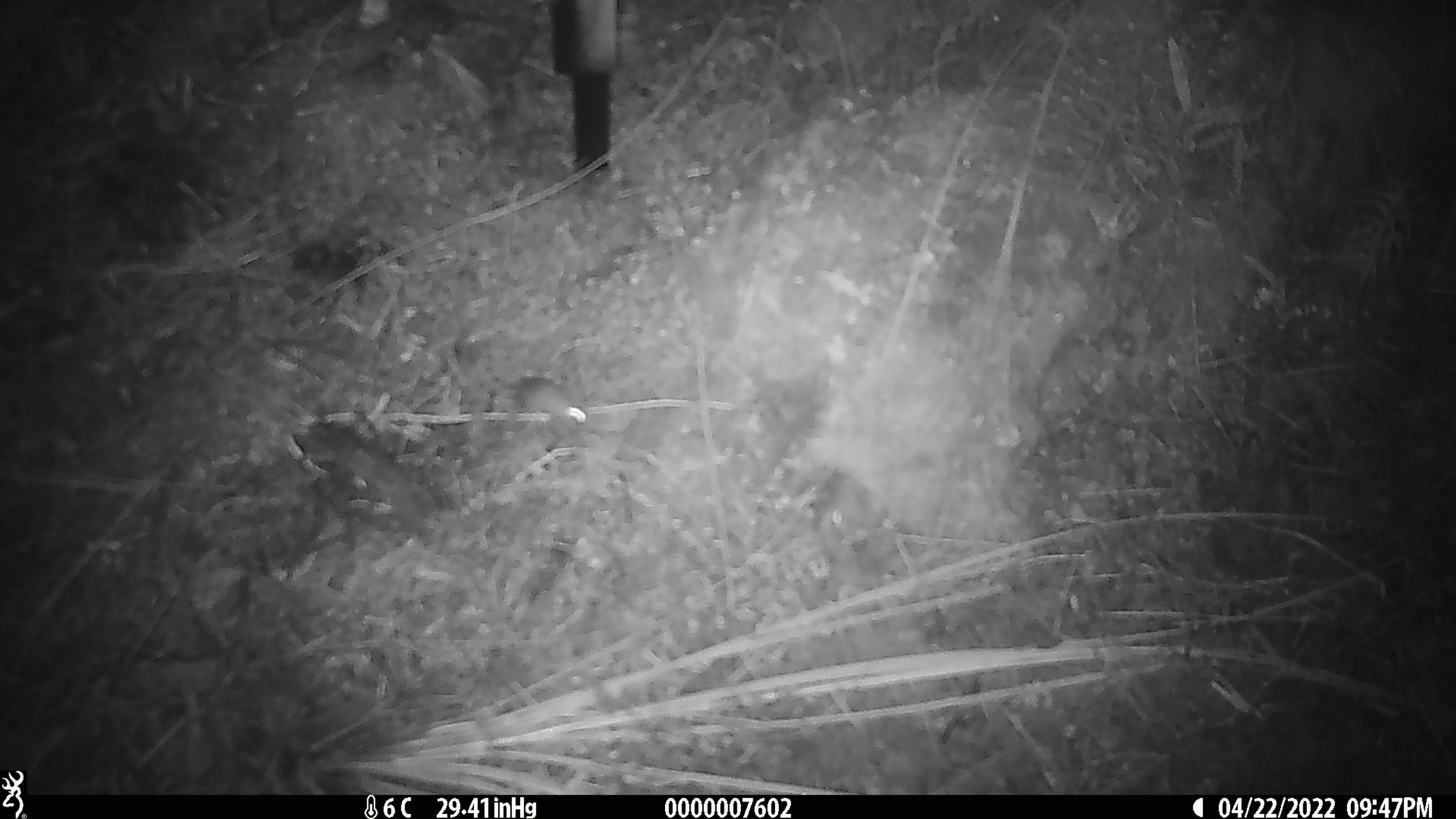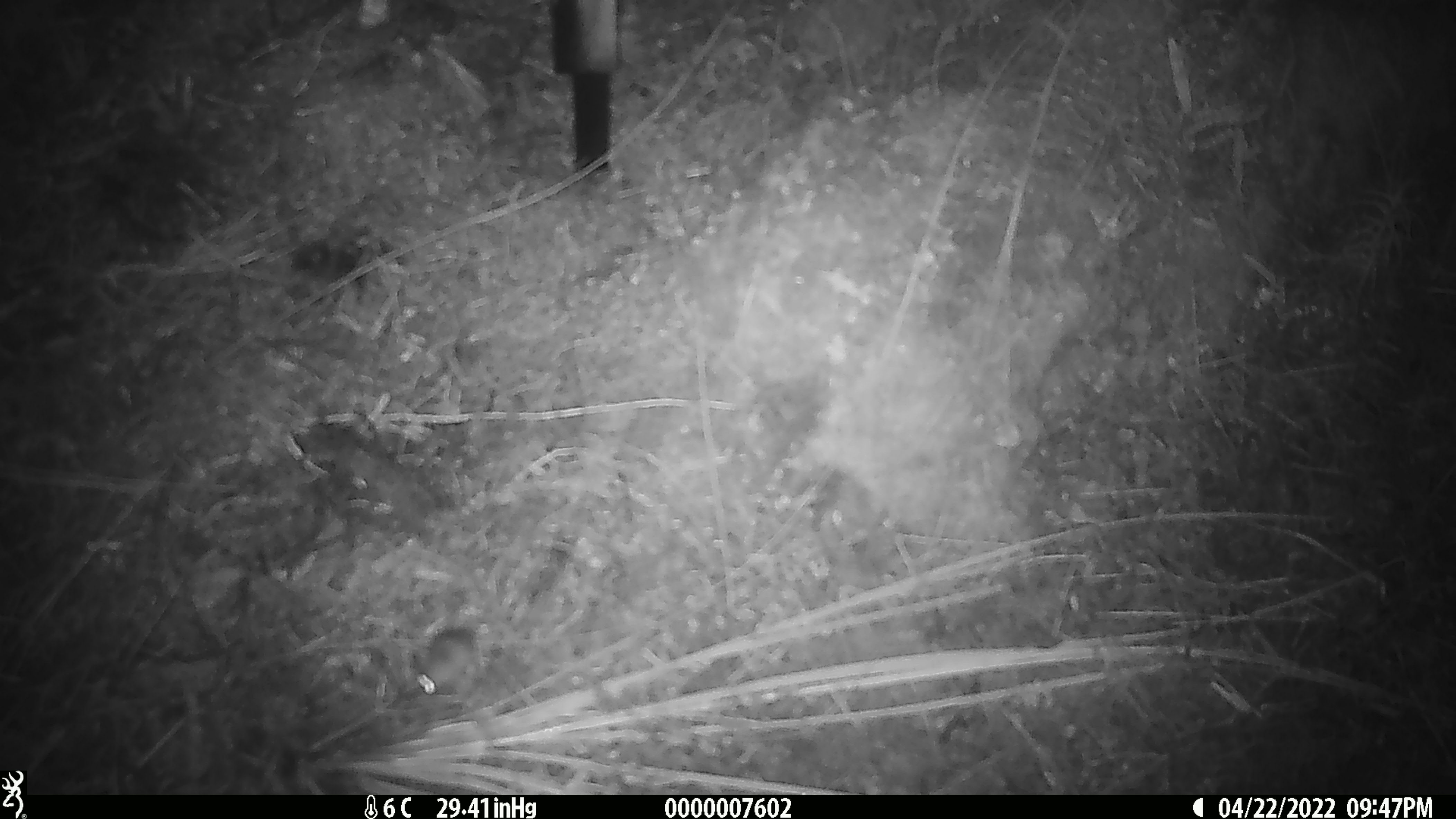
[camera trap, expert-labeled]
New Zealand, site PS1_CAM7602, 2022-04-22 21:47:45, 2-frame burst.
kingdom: Animalia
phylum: Chordata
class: Mammalia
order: Rodentia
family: Muridae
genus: Mus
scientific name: Mus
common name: mouse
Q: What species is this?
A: Mouse (Mus).